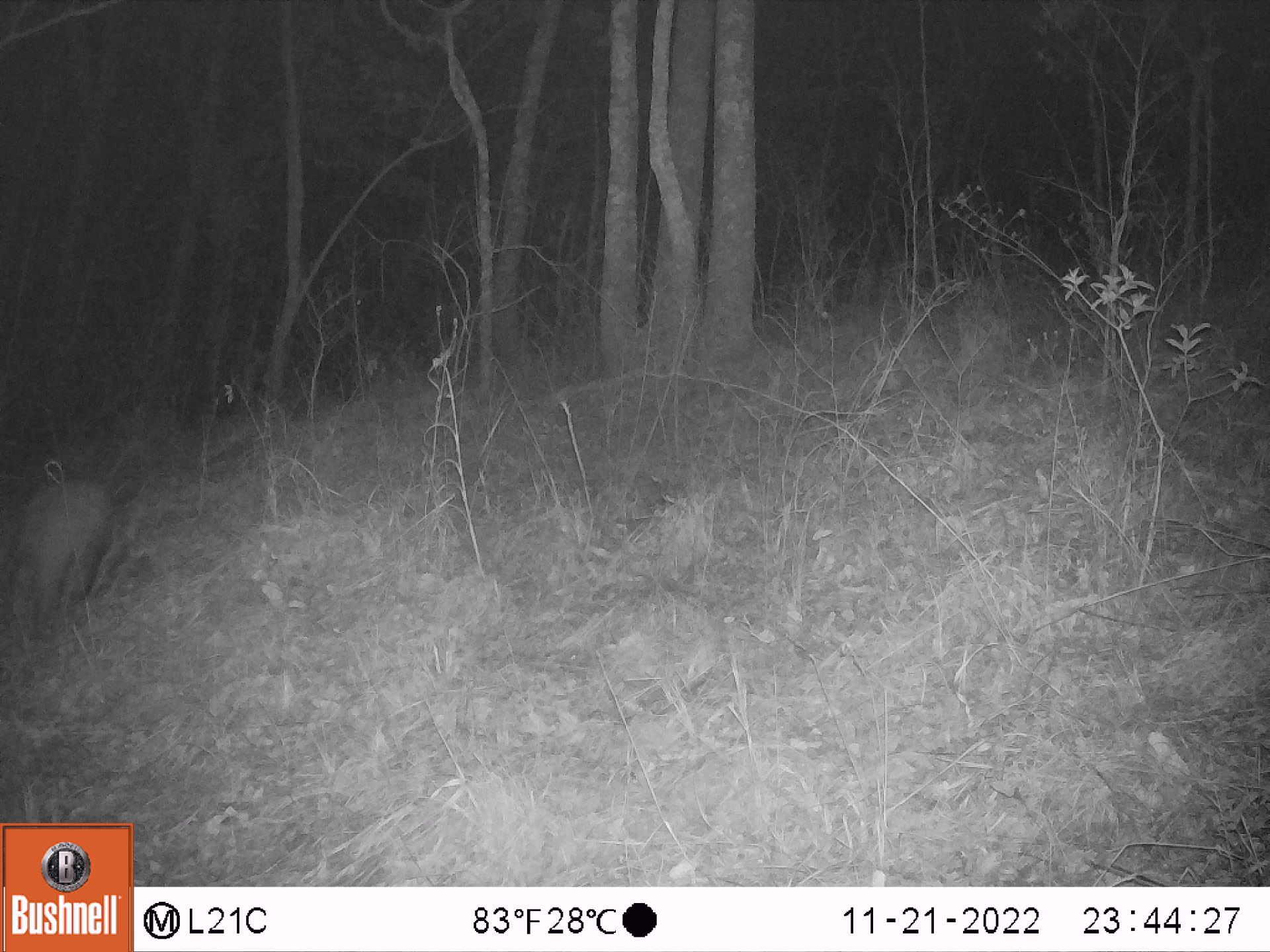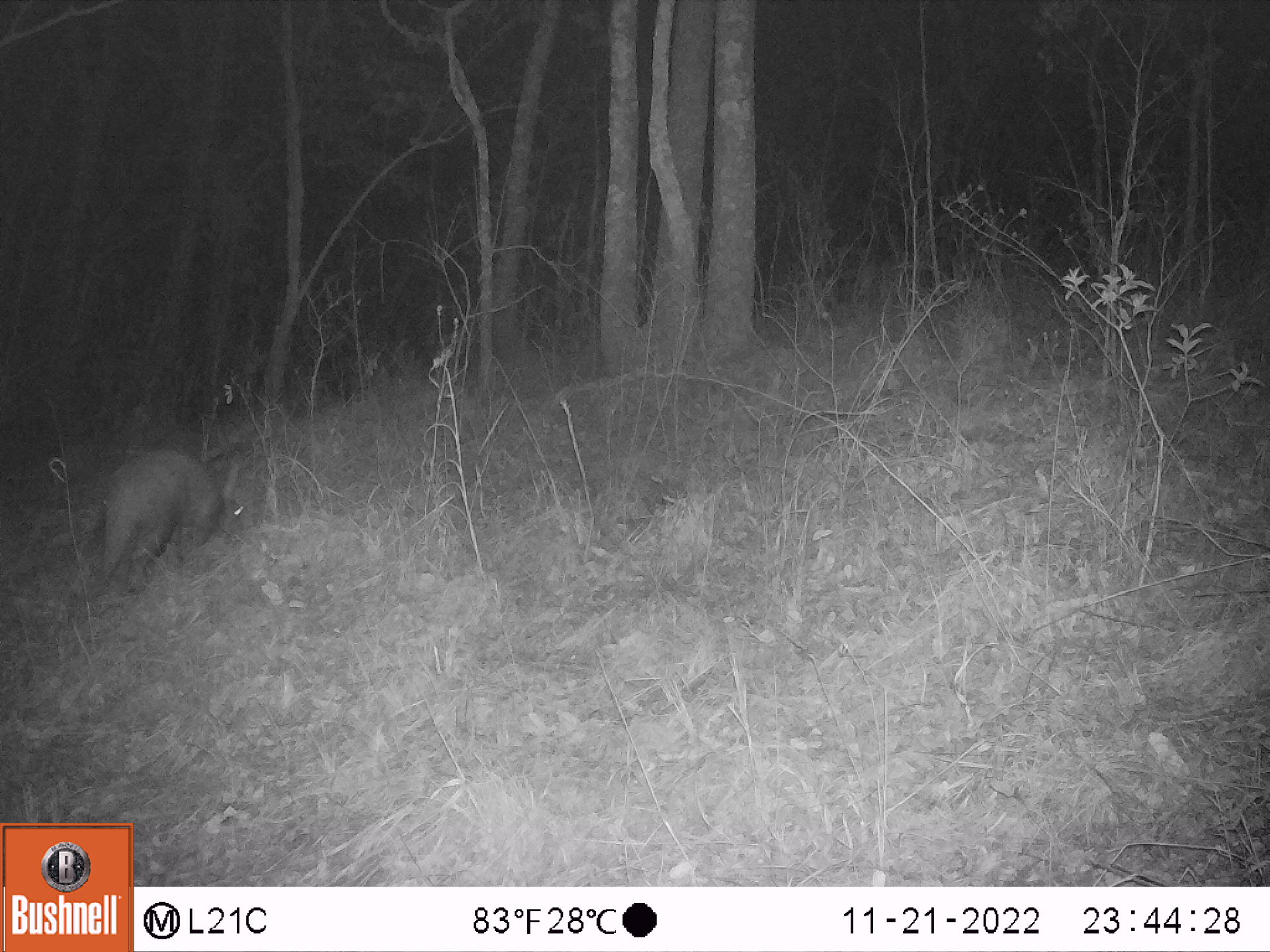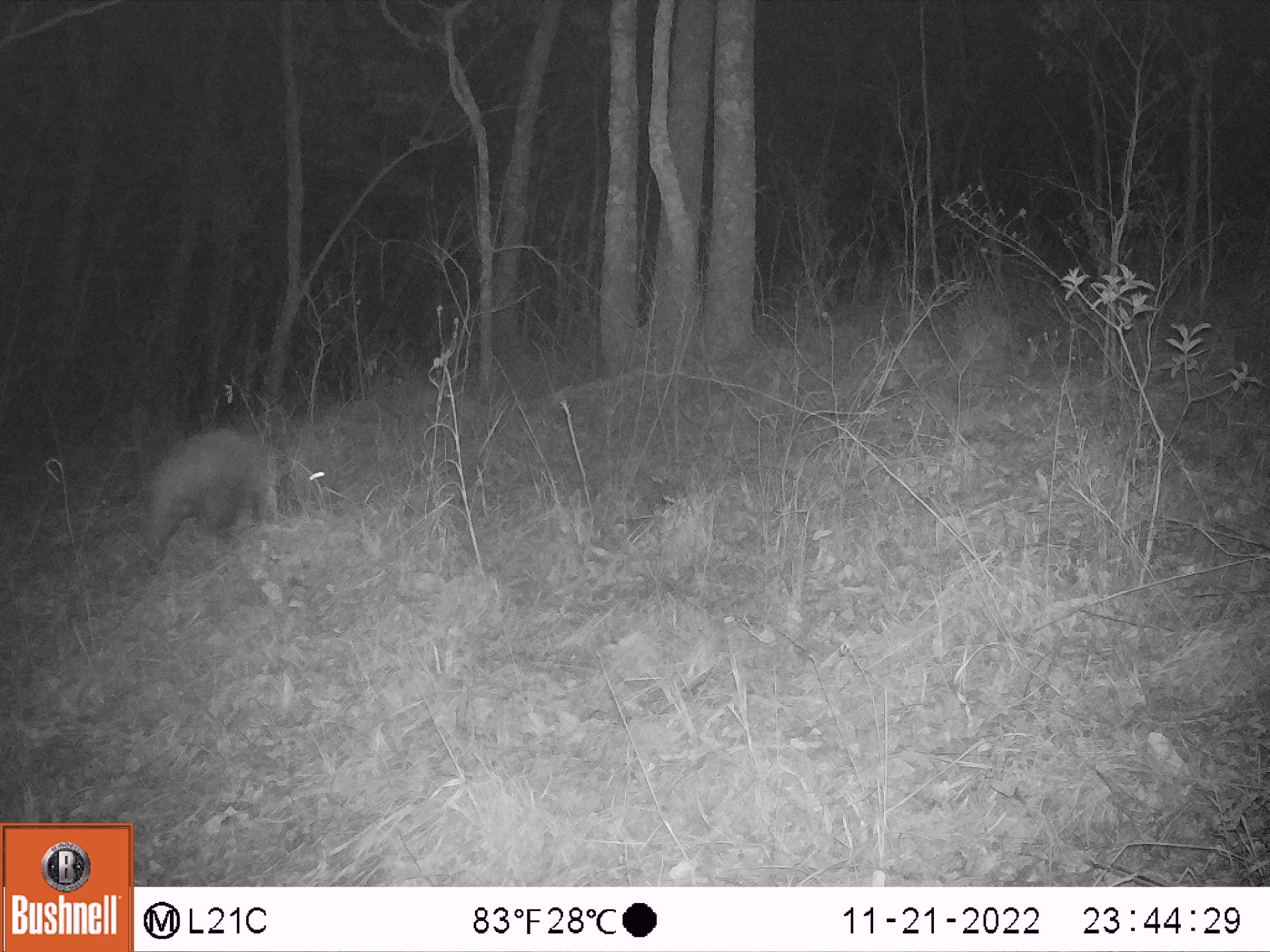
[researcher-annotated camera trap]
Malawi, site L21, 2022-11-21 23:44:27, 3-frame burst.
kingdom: Animalia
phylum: Chordata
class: Mammalia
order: Tubulidentata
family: Orycteropodidae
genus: Orycteropus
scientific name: Orycteropus afer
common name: aardvark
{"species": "aardvark (Orycteropus afer)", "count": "1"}